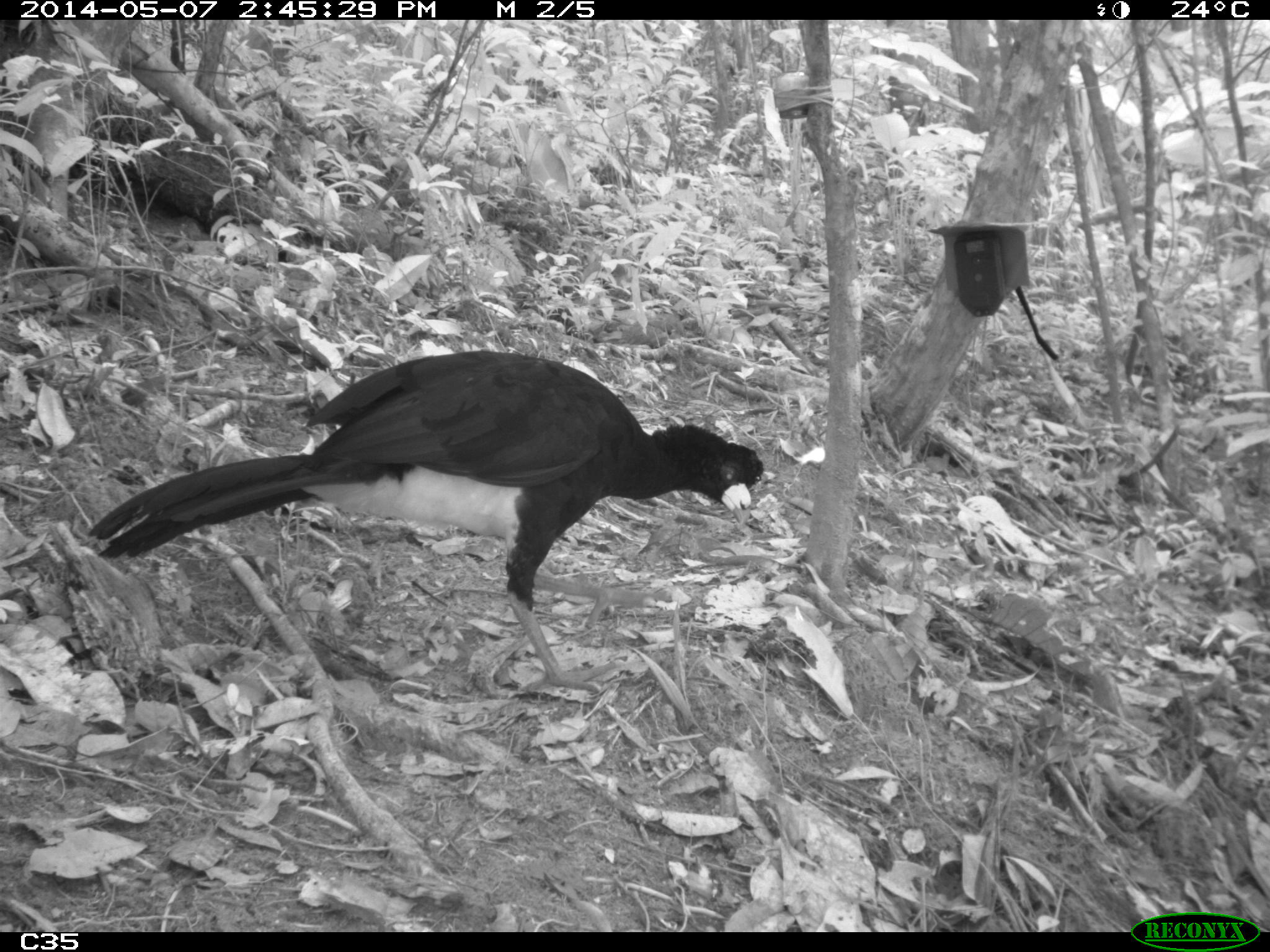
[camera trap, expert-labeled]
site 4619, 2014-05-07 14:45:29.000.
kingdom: Animalia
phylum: Chordata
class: Aves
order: Galliformes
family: Cracidae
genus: Crax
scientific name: Crax alector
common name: black curassow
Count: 1.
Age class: adult.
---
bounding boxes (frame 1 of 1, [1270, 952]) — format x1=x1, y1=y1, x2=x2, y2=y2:
crax alector: x1=87, y1=351, x2=762, y2=692